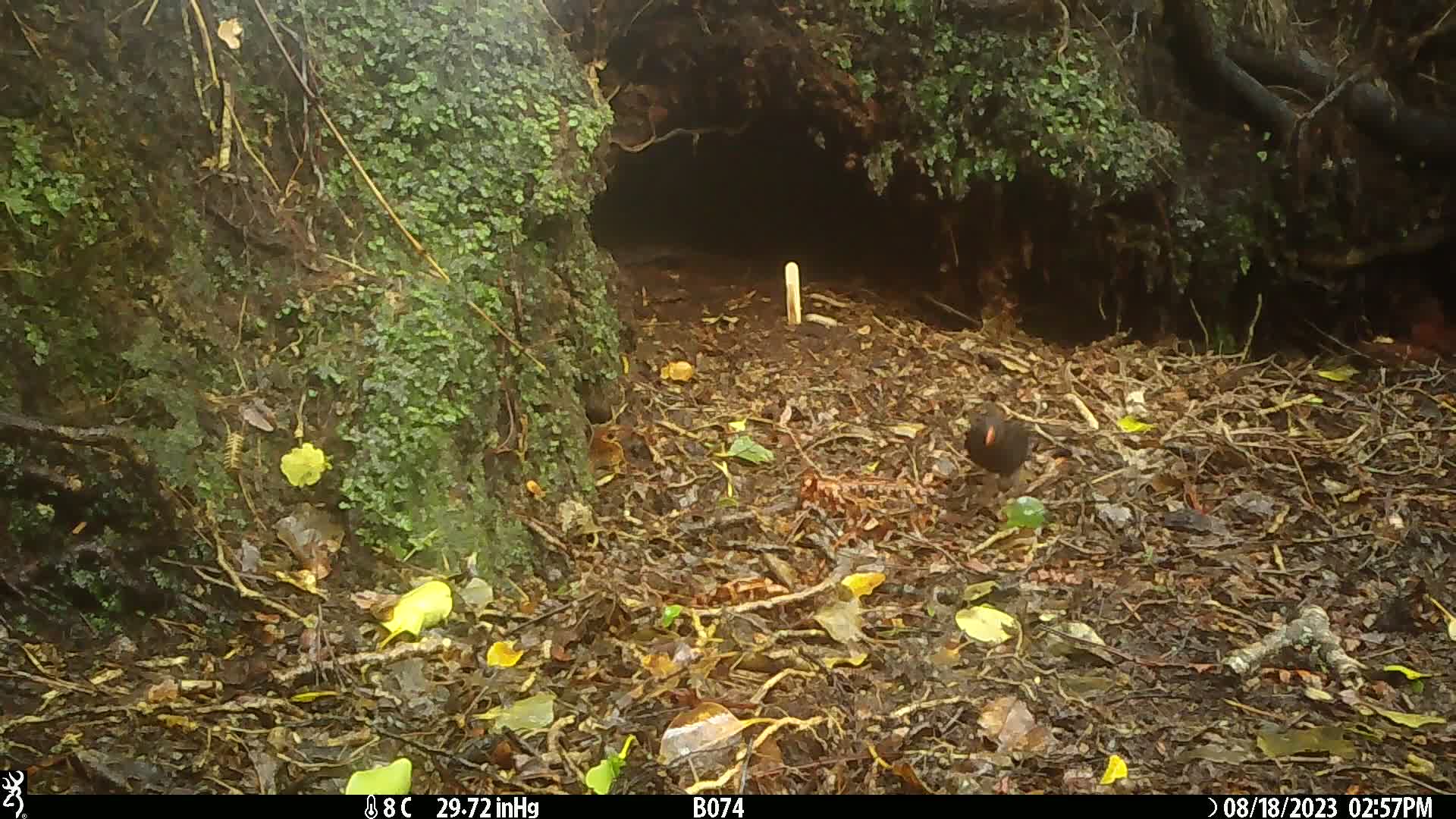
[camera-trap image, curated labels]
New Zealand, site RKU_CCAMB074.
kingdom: Animalia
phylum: Chordata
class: Aves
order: Passeriformes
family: Turdidae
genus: Turdus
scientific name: Turdus merula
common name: eurasian blackbird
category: blackbird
Blackbird (eurasian blackbird) (Turdus merula).